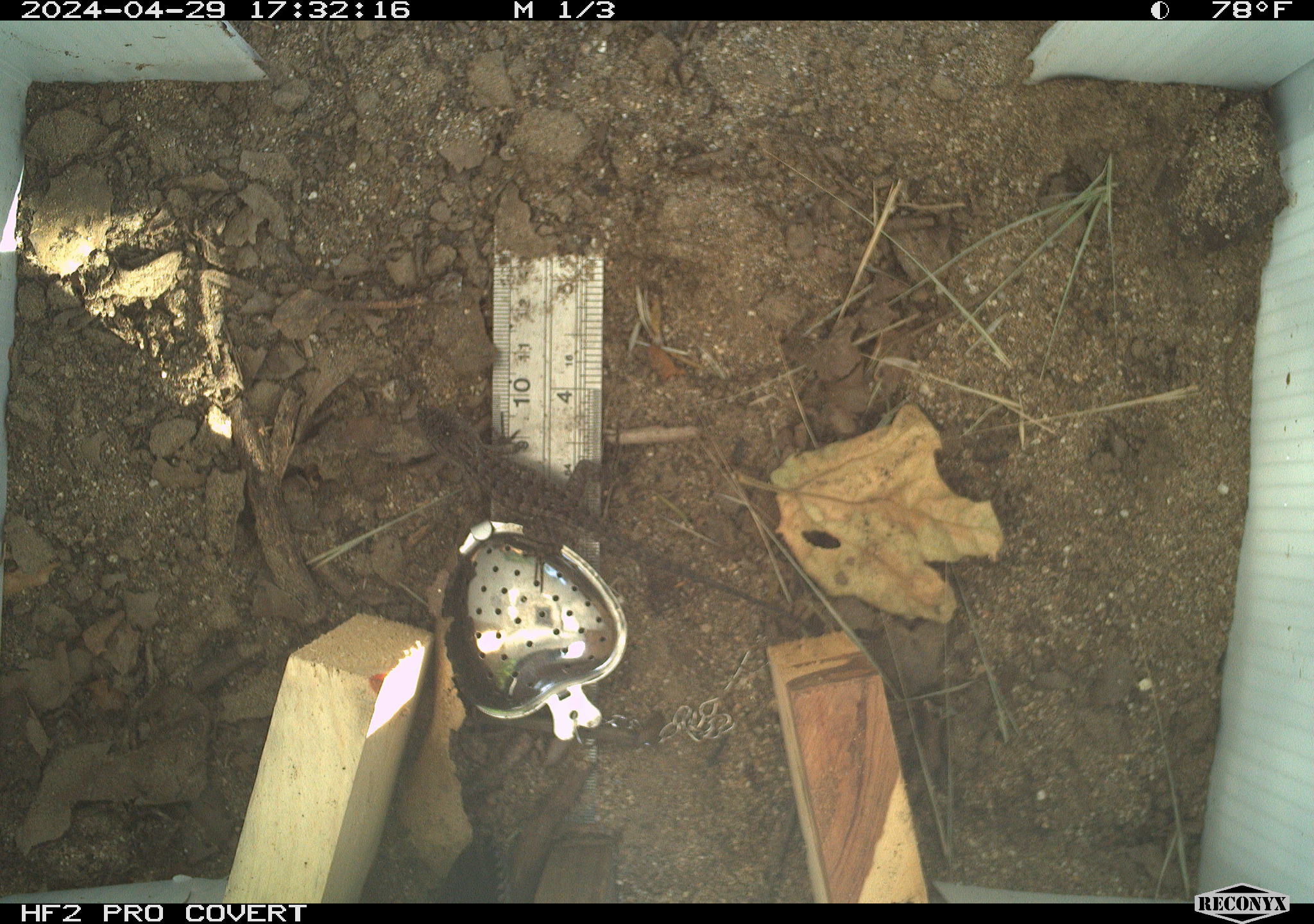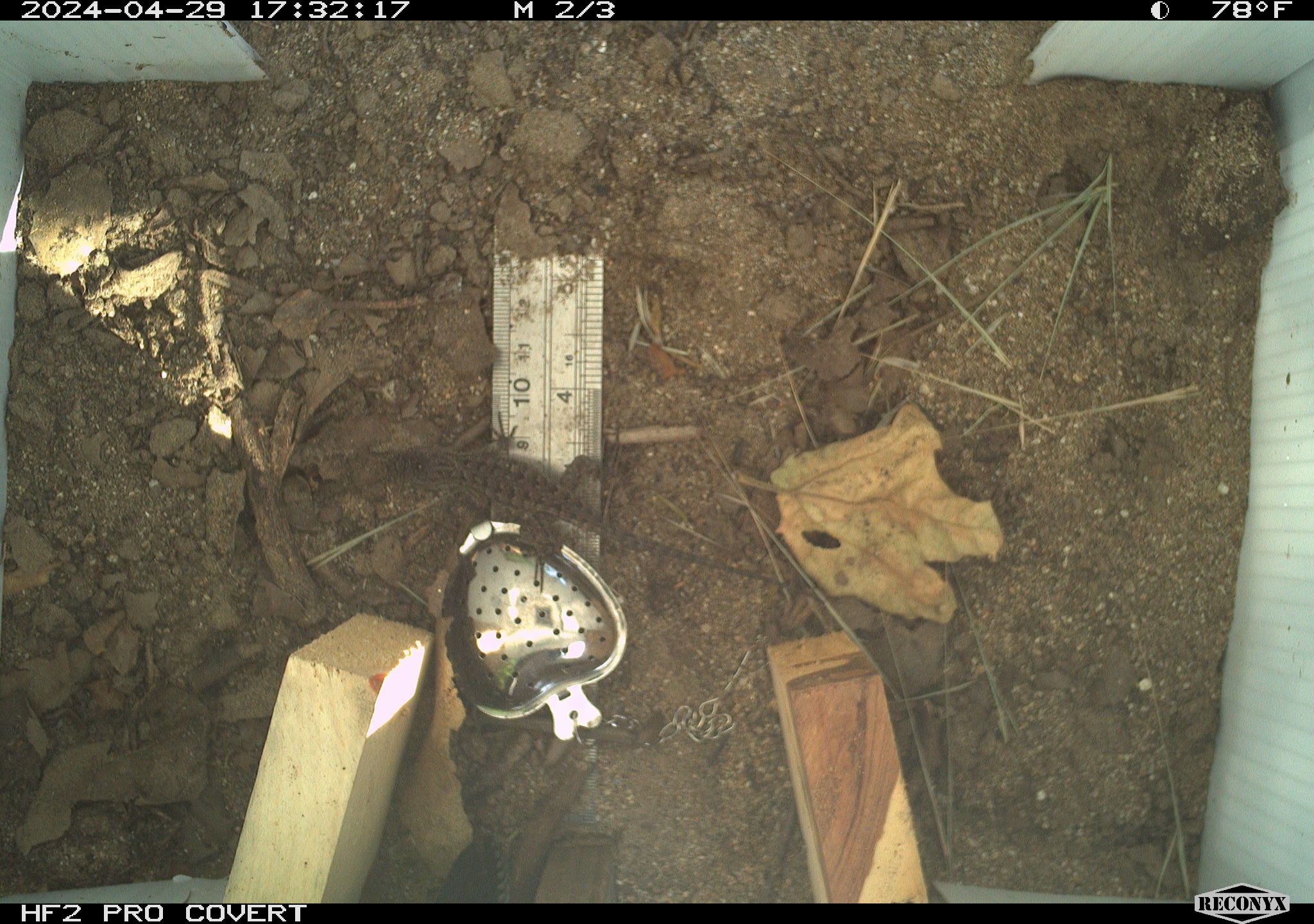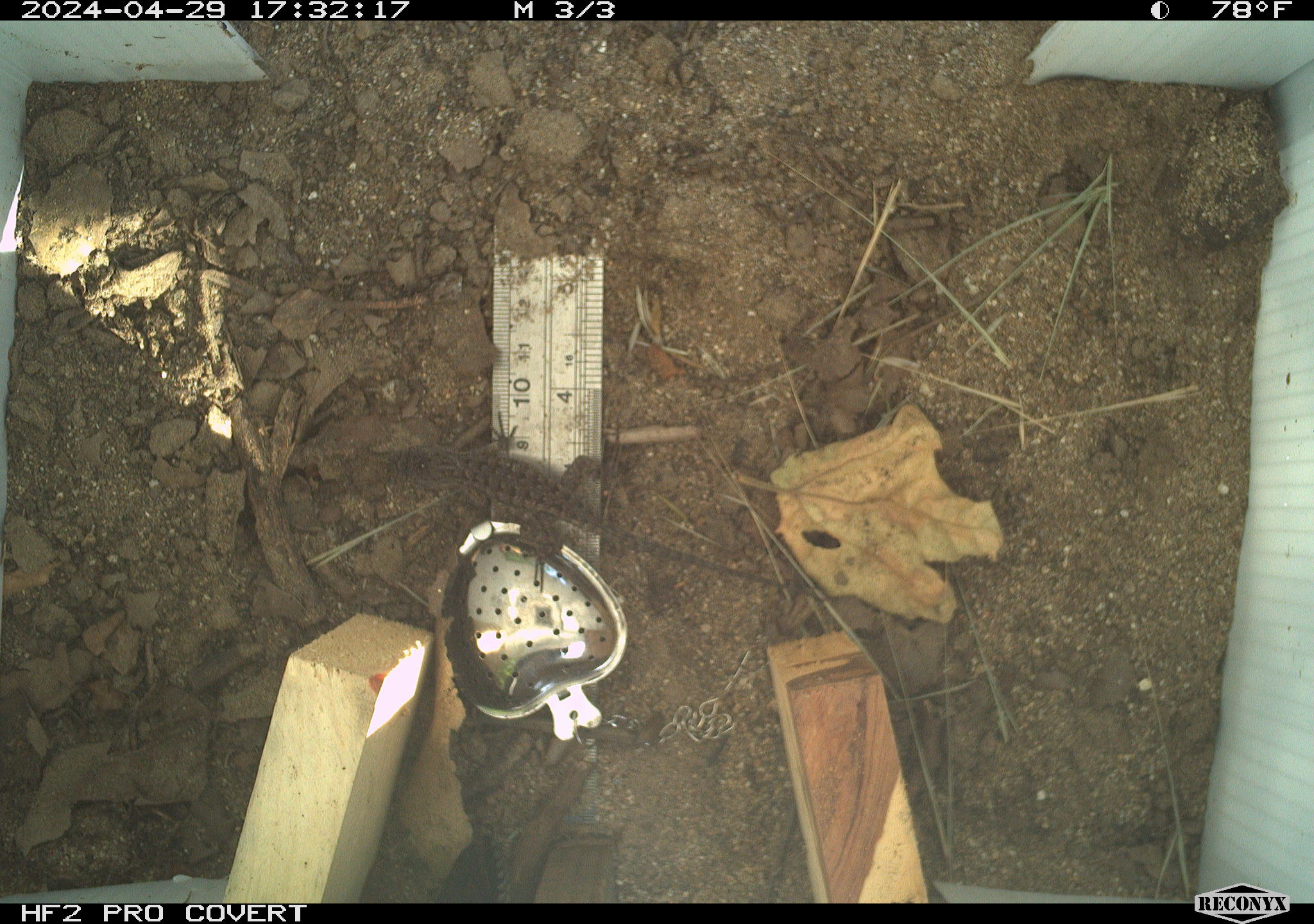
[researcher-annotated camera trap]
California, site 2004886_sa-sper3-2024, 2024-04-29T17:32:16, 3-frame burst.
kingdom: Animalia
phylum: Chordata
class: Reptilia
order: Squamata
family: Phrynosomatidae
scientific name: Phrynosomatidae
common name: phrynosomatid lizards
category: phrynosomatidae family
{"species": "phrynosomatidae family (phrynosomatid lizards) (Phrynosomatidae)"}